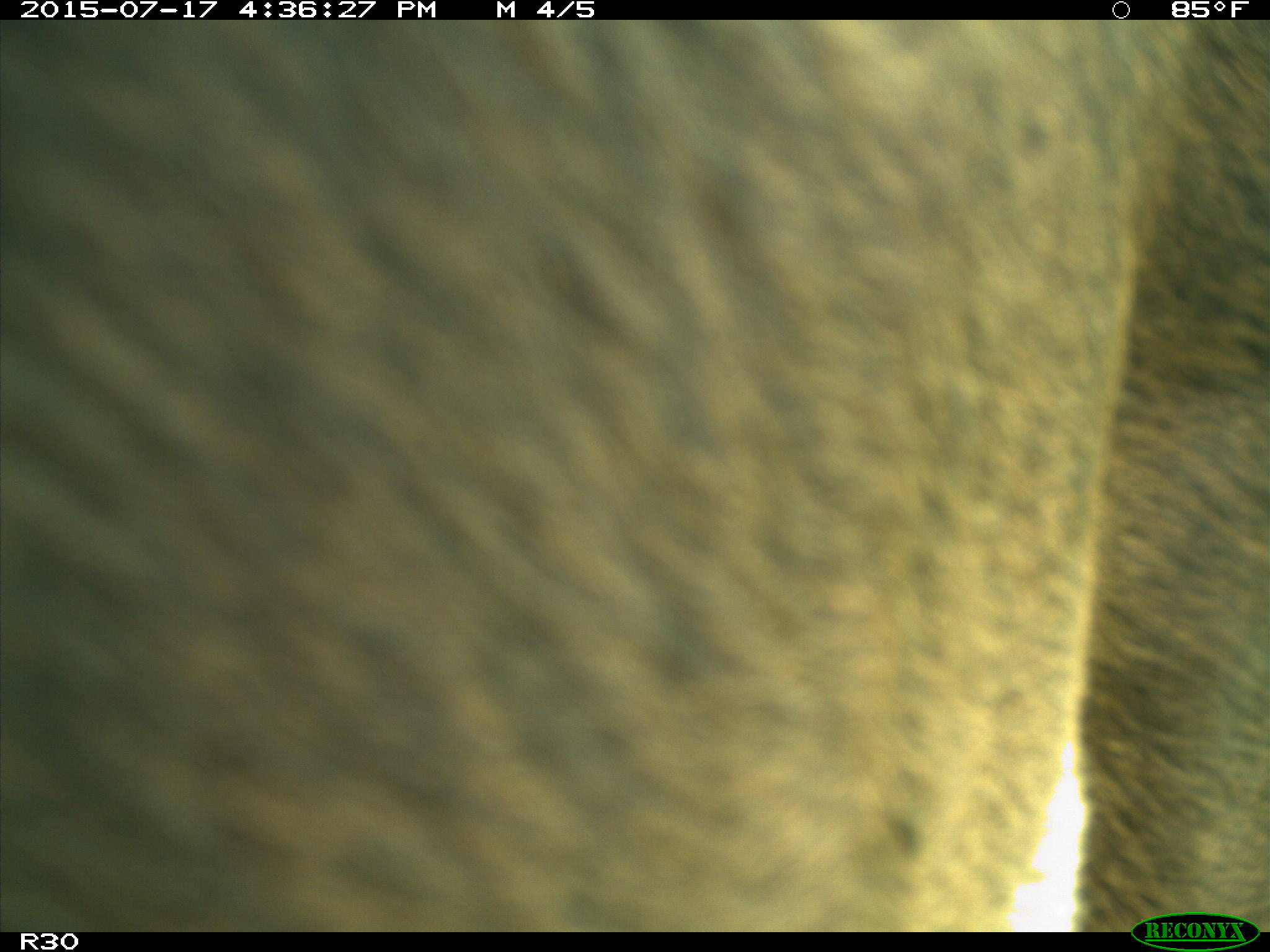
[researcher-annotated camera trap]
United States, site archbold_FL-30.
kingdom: Animalia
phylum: Chordata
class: Mammalia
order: Artiodactyla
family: Bovidae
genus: Bos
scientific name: Bos taurus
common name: domestic cow